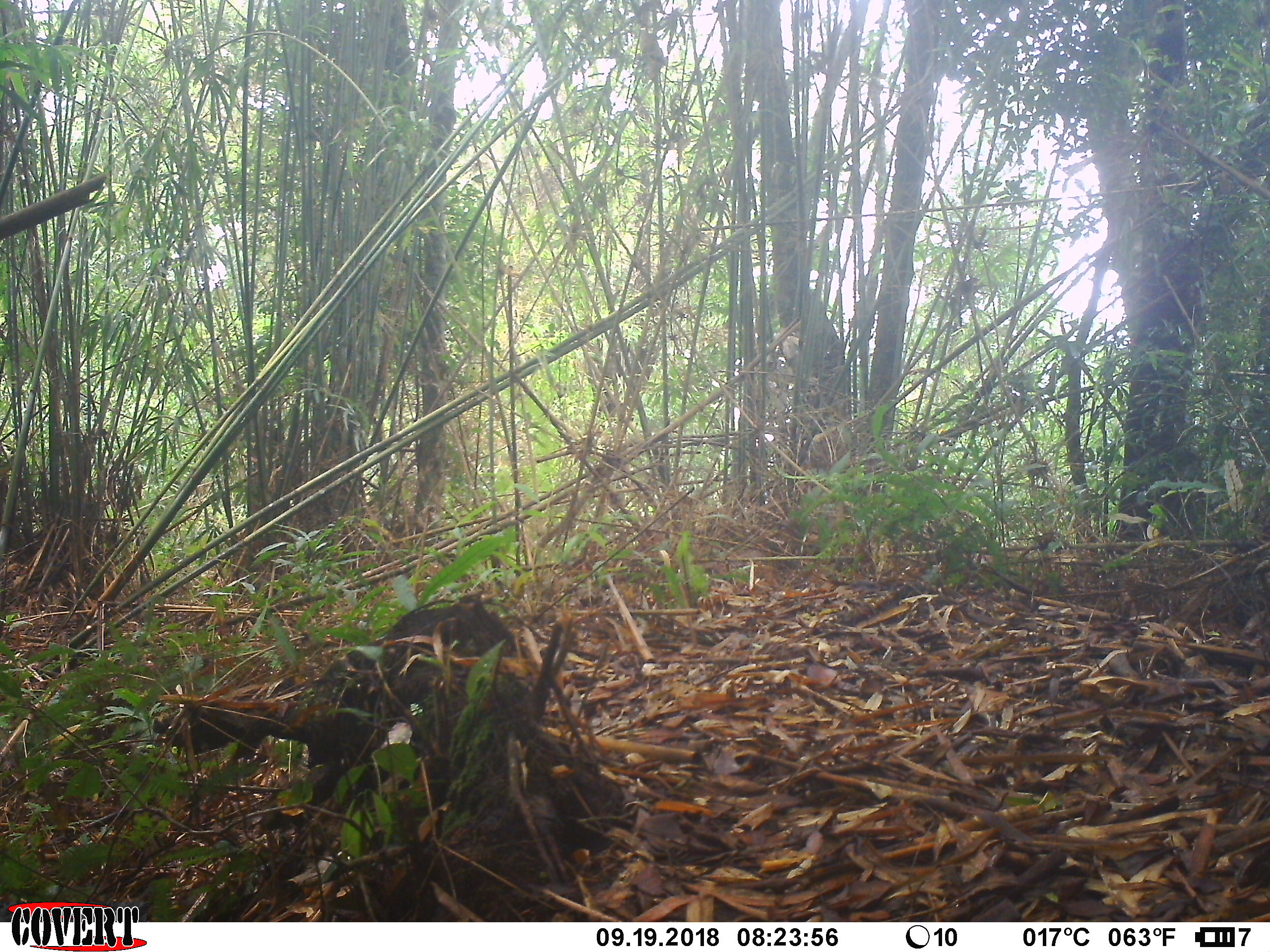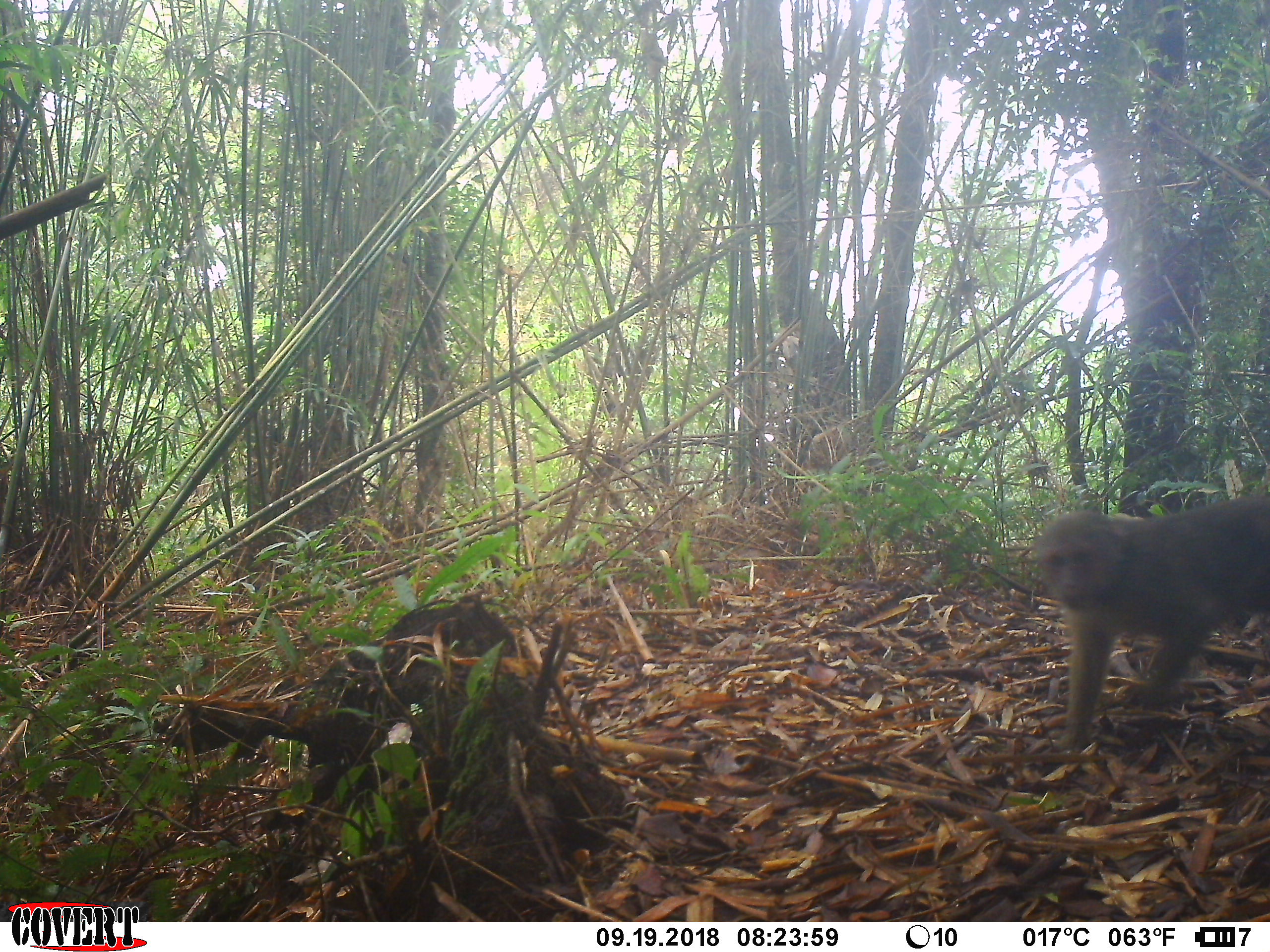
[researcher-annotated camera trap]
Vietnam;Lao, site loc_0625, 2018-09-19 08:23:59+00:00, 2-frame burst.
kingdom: Animalia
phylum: Chordata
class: Mammalia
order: Primates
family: Cercopithecidae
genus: Macaca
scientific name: Macaca arctoides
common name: stump-tailed macaque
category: stump tailed macaque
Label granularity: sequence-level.